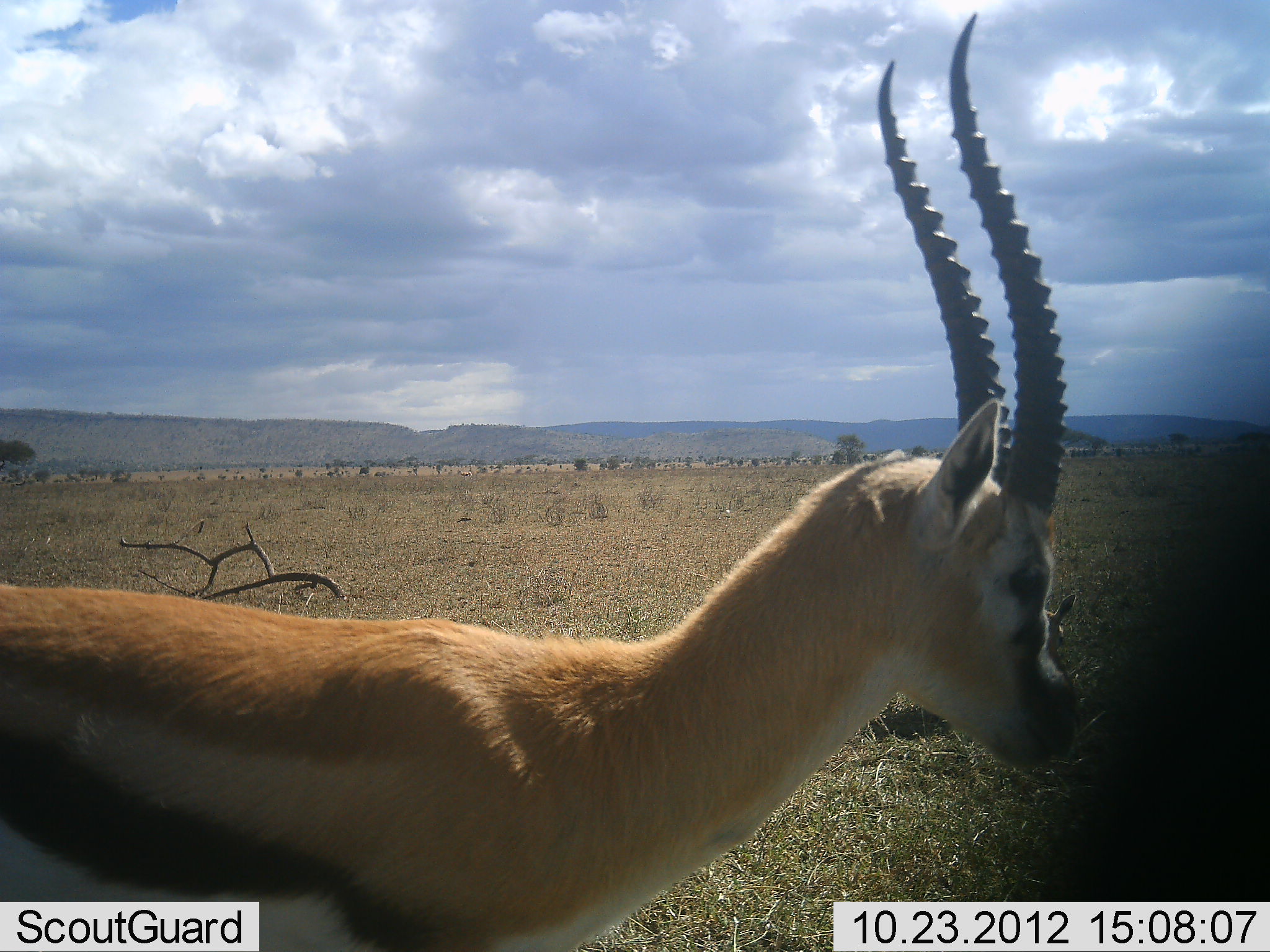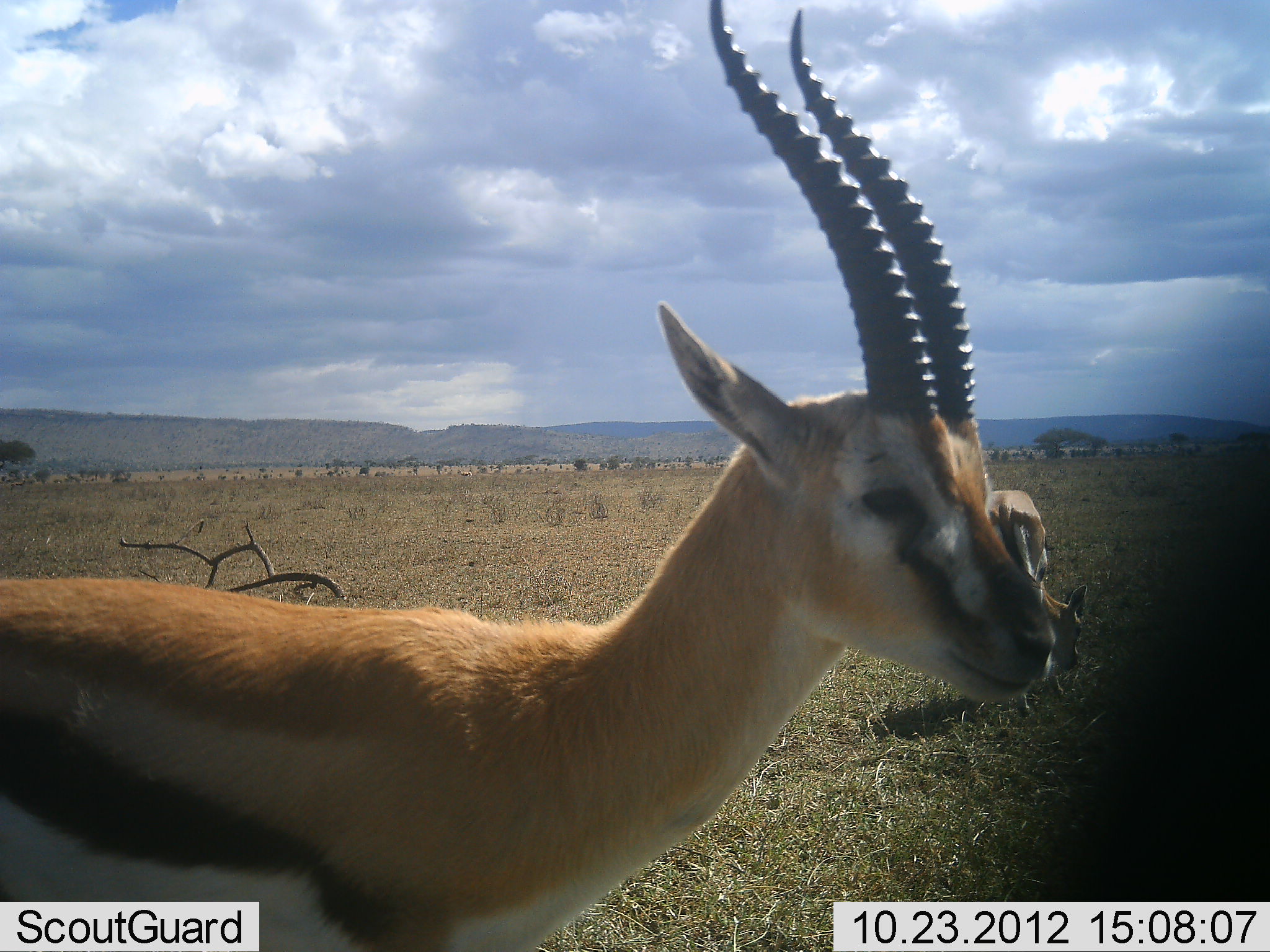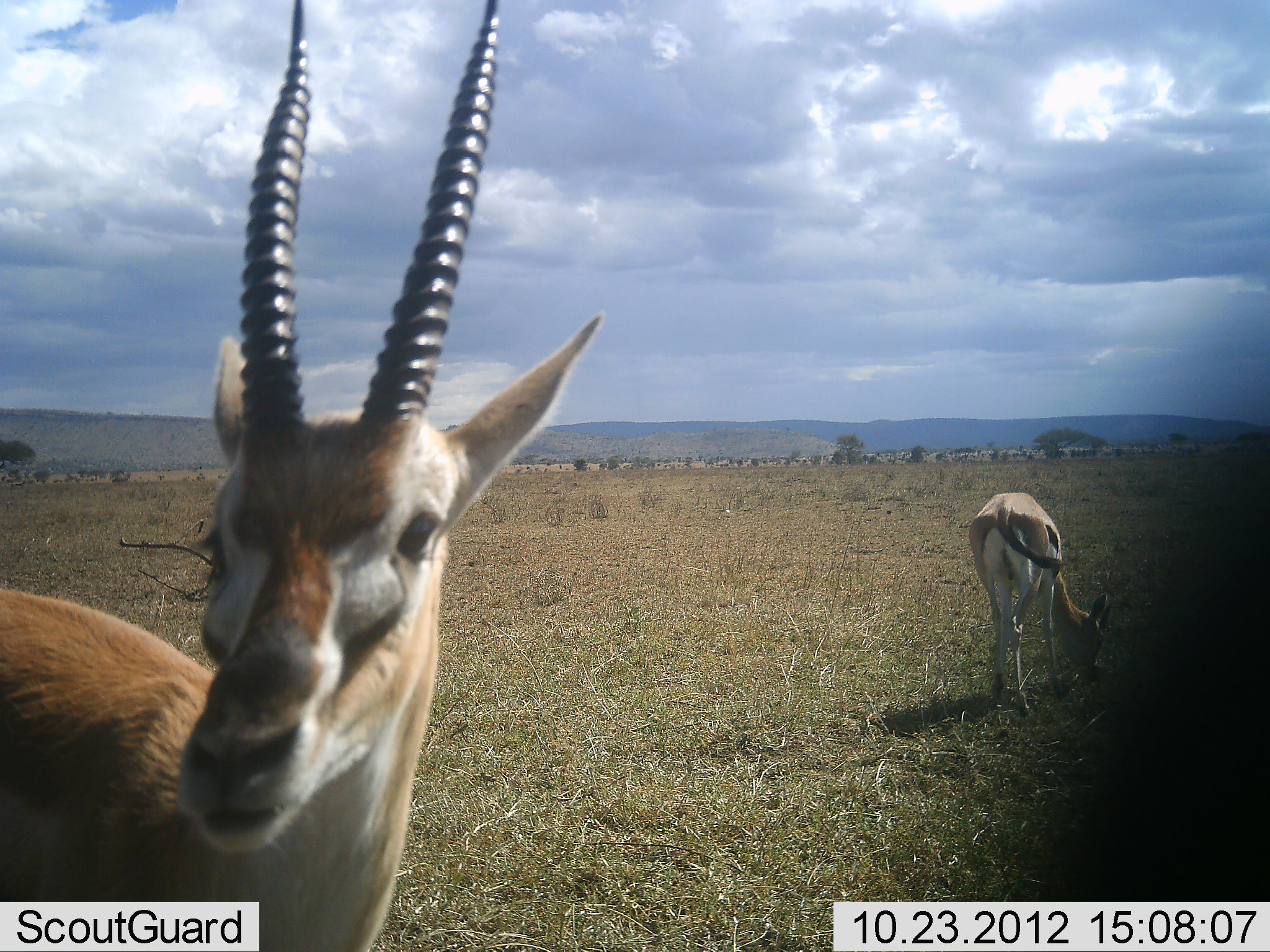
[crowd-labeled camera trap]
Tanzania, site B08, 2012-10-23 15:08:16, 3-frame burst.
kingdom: Animalia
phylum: Chordata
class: Mammalia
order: Artiodactyla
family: Bovidae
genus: Eudorcas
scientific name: Eudorcas thomsonii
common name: thomson's gazelle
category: gazellethomsons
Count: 2.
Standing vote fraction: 100%.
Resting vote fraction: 0%.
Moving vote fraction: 30%.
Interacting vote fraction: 0%.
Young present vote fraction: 0%.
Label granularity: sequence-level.